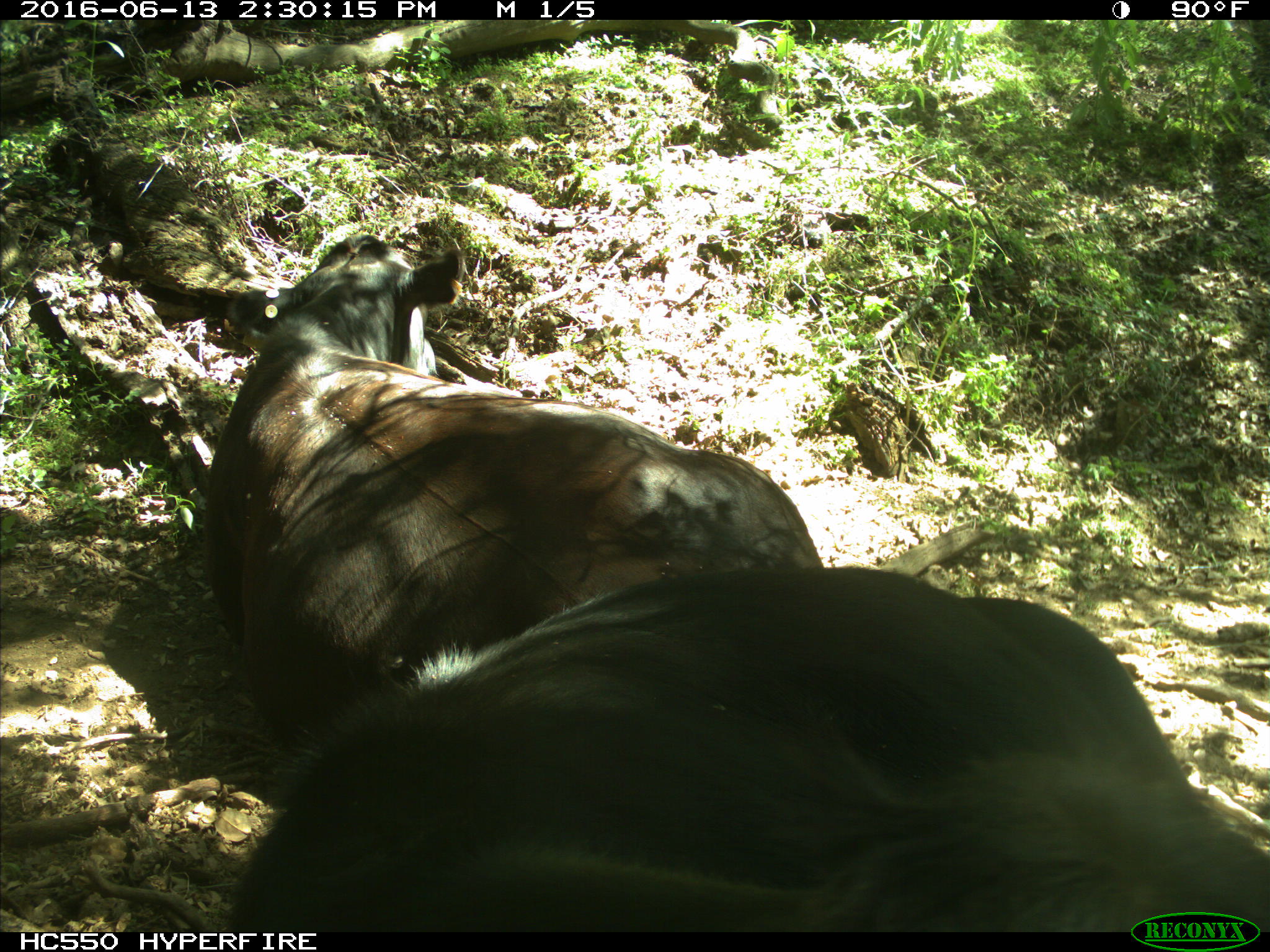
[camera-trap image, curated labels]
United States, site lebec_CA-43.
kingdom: Animalia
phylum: Chordata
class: Mammalia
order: Artiodactyla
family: Bovidae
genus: Bos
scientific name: Bos taurus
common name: domestic cow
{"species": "Bos taurus (domestic cow)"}